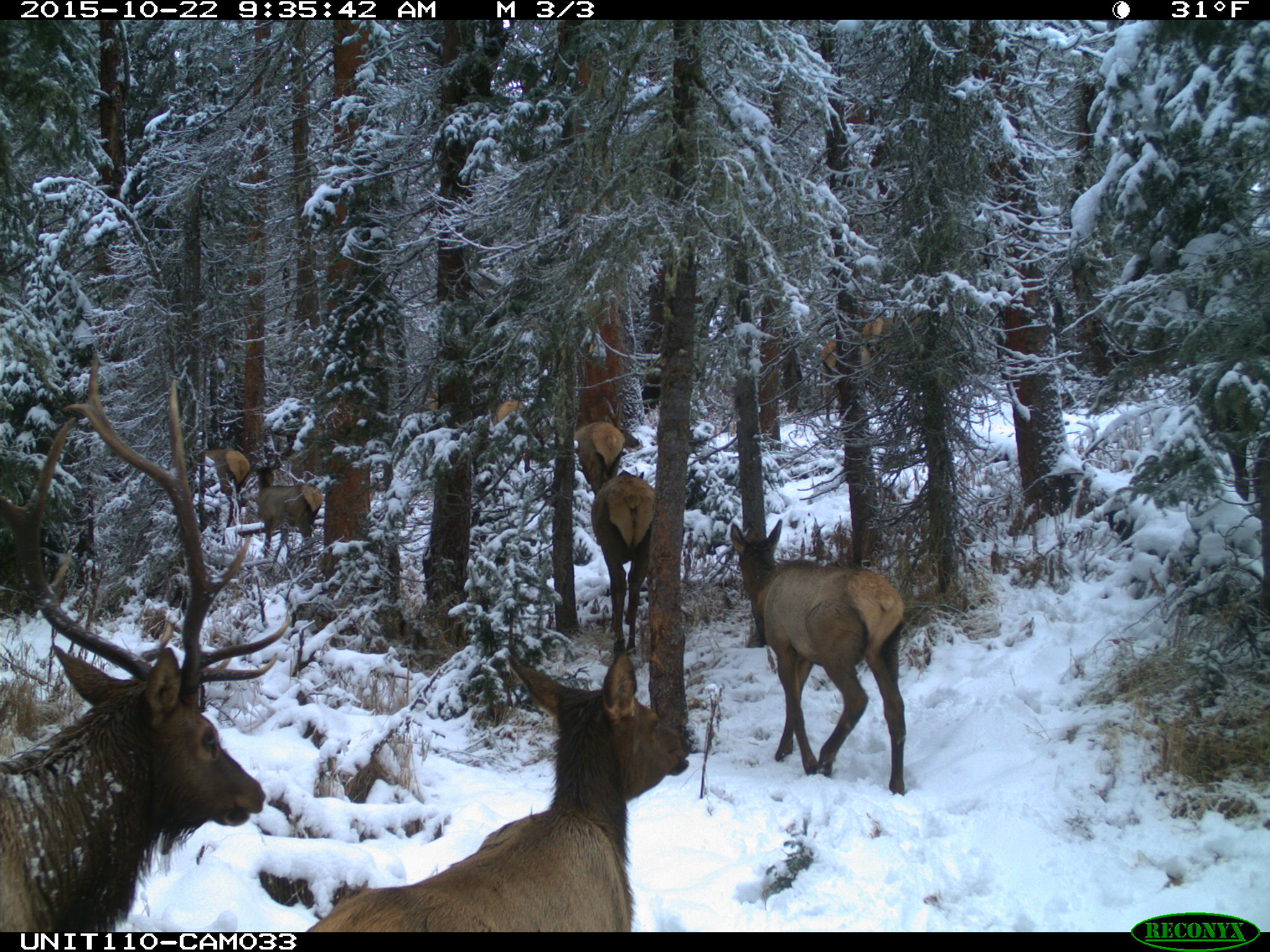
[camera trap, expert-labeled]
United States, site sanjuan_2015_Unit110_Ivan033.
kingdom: Animalia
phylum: Chordata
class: Mammalia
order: Artiodactyla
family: Cervidae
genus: Cervus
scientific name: Cervus elaphus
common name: red deer